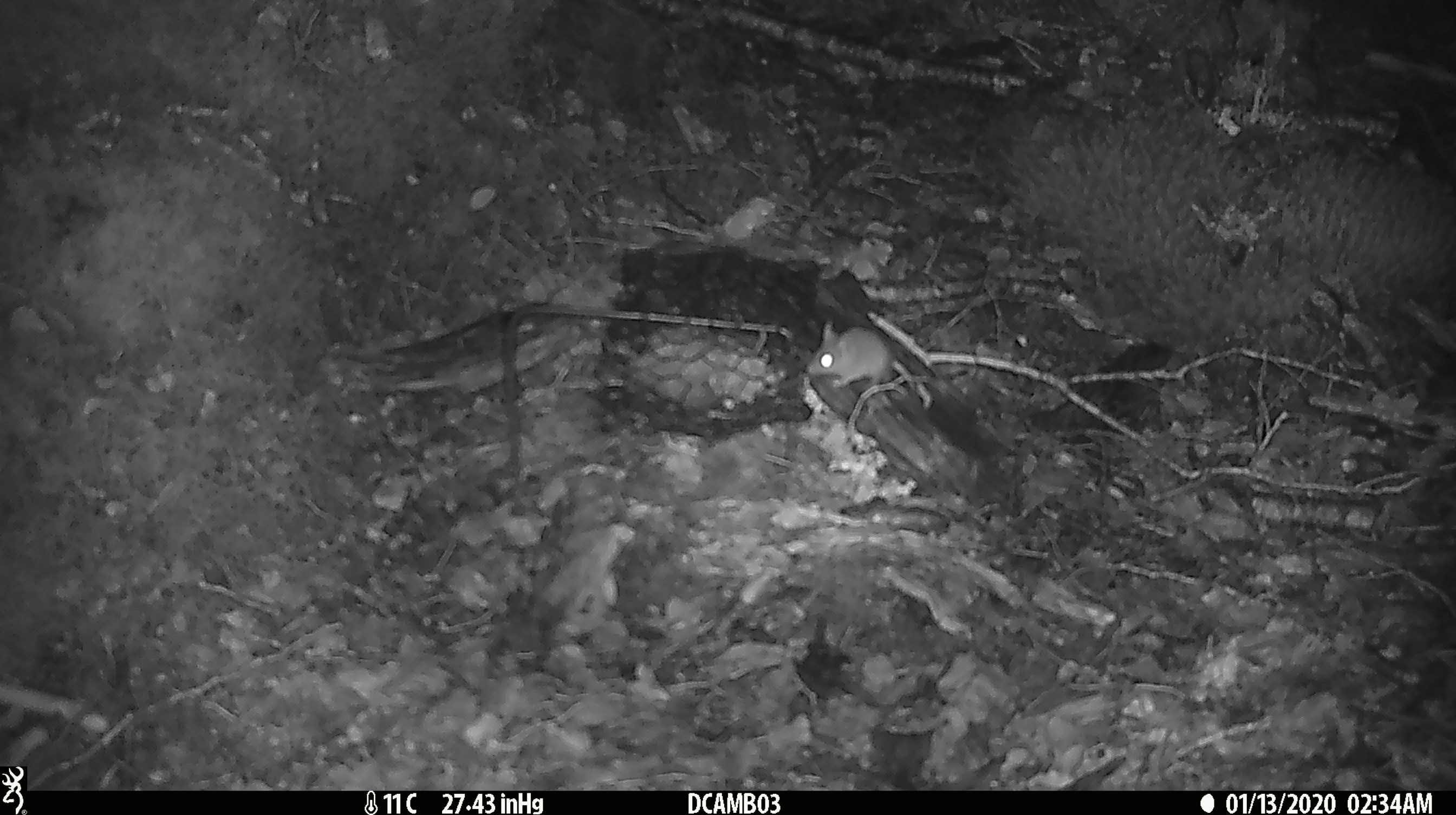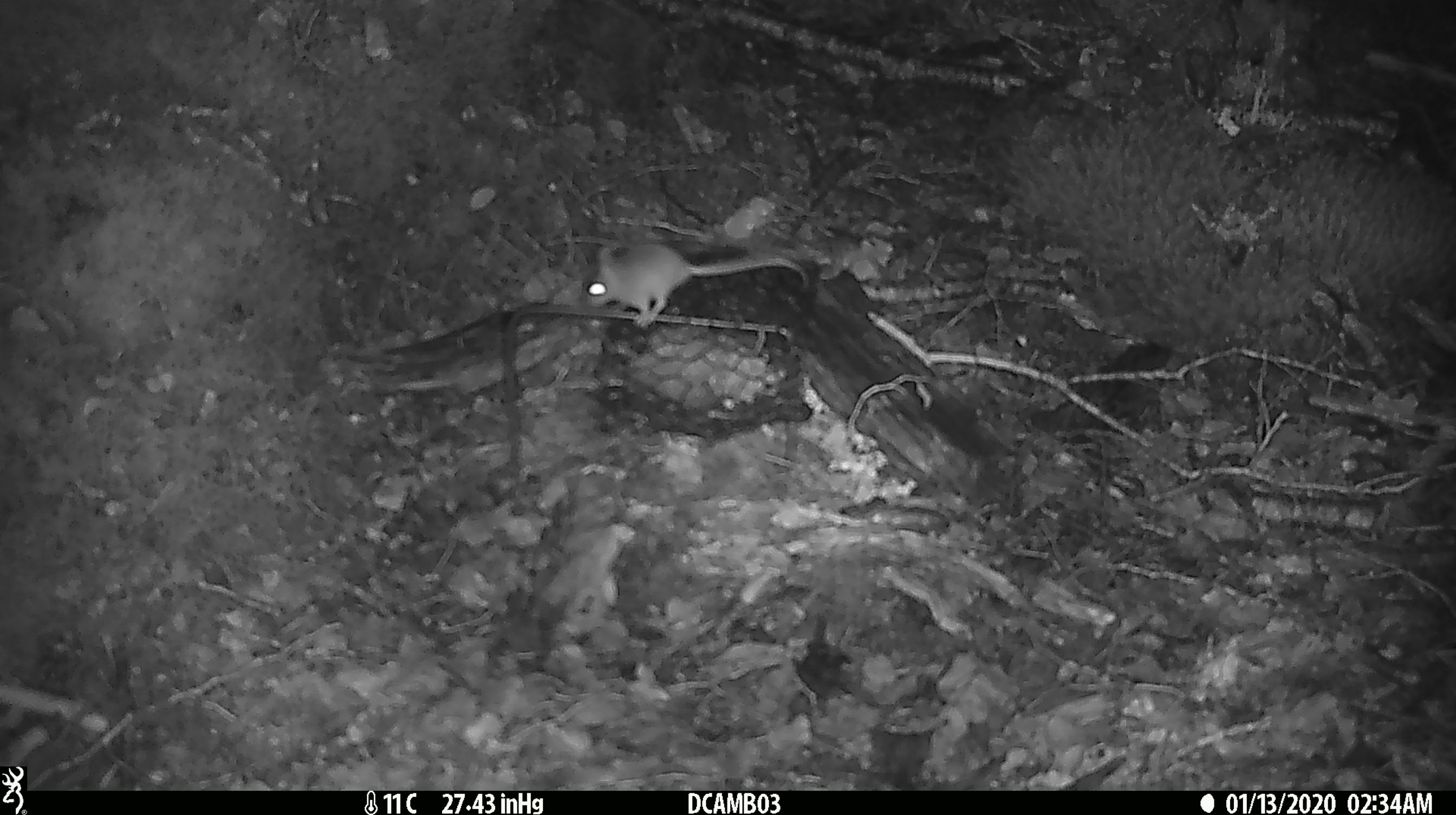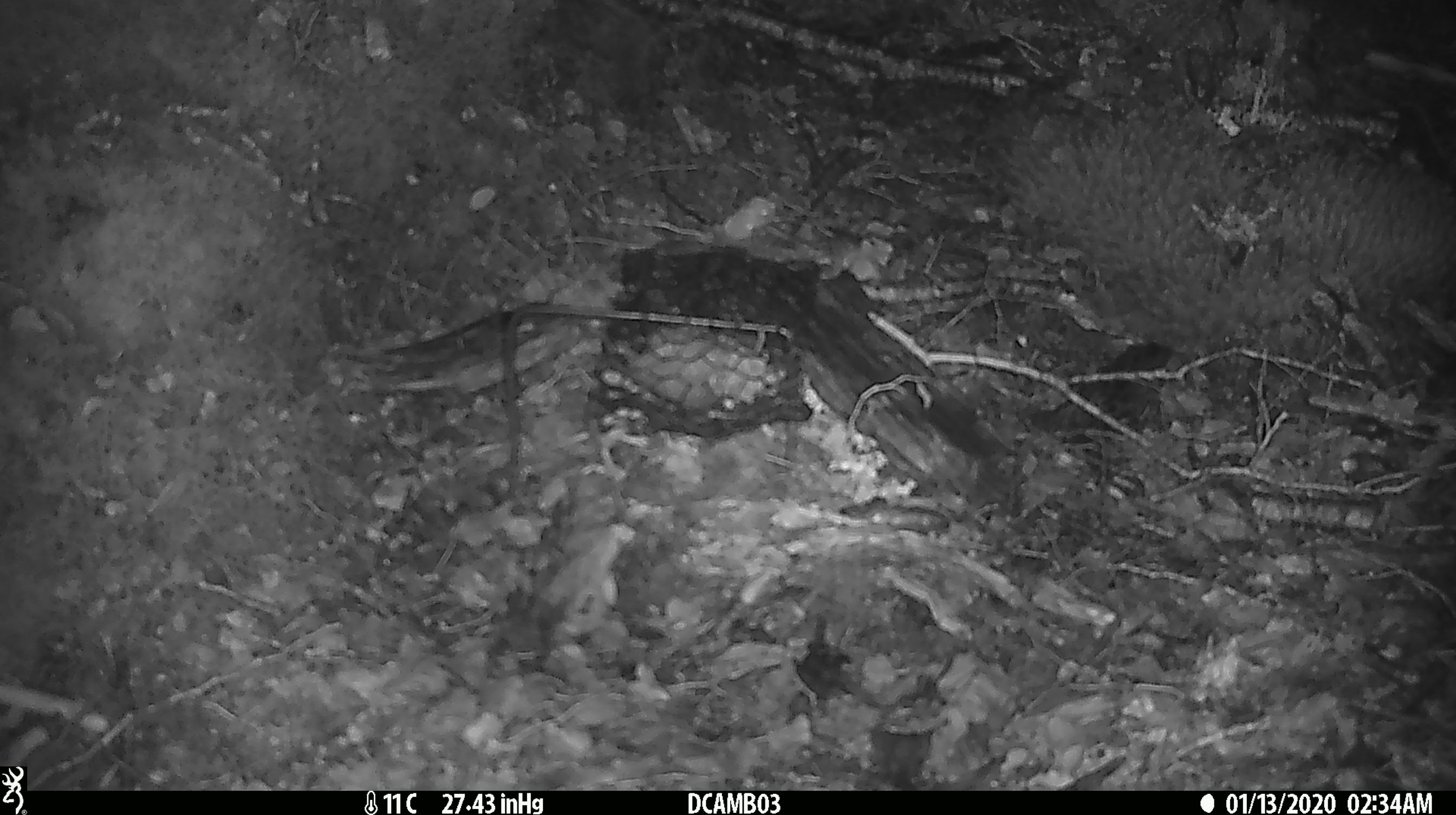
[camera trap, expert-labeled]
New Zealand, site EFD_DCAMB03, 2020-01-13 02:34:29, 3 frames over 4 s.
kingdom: Animalia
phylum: Chordata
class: Mammalia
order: Rodentia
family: Muridae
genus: Mus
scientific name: Mus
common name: mouse